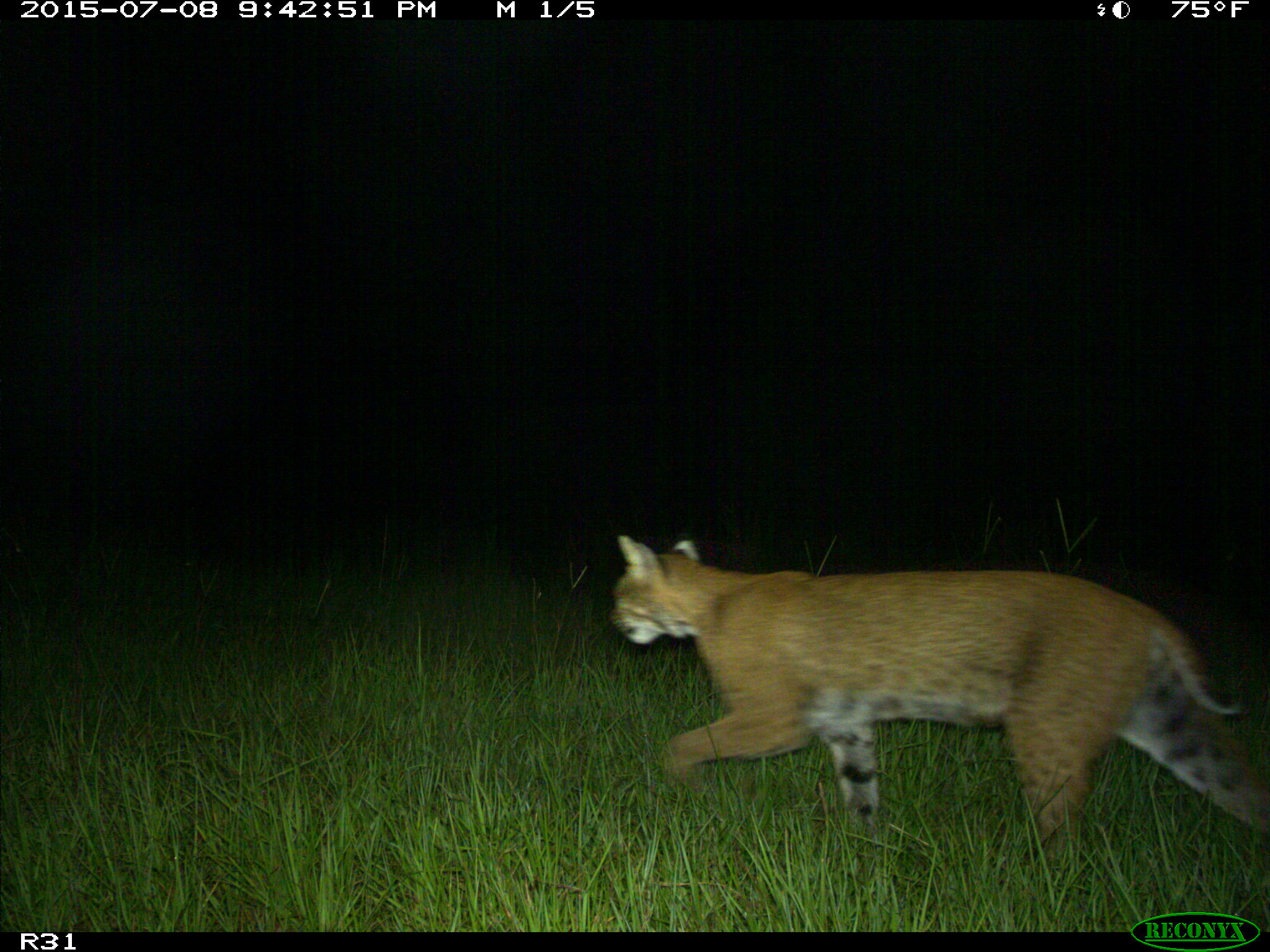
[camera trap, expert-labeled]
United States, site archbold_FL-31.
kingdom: Animalia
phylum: Chordata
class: Mammalia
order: Carnivora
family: Felidae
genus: Lynx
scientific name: Lynx rufus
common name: bobcat